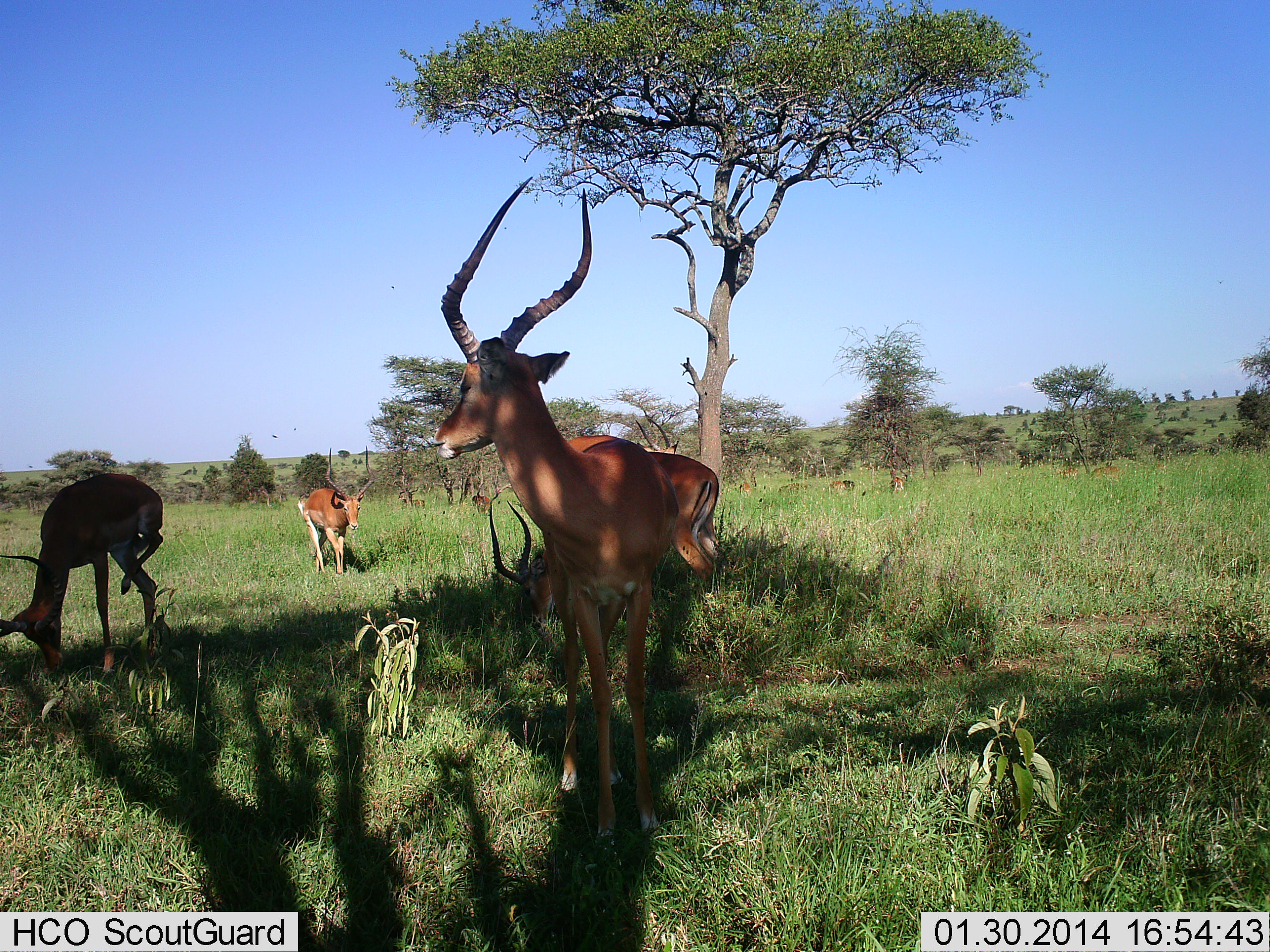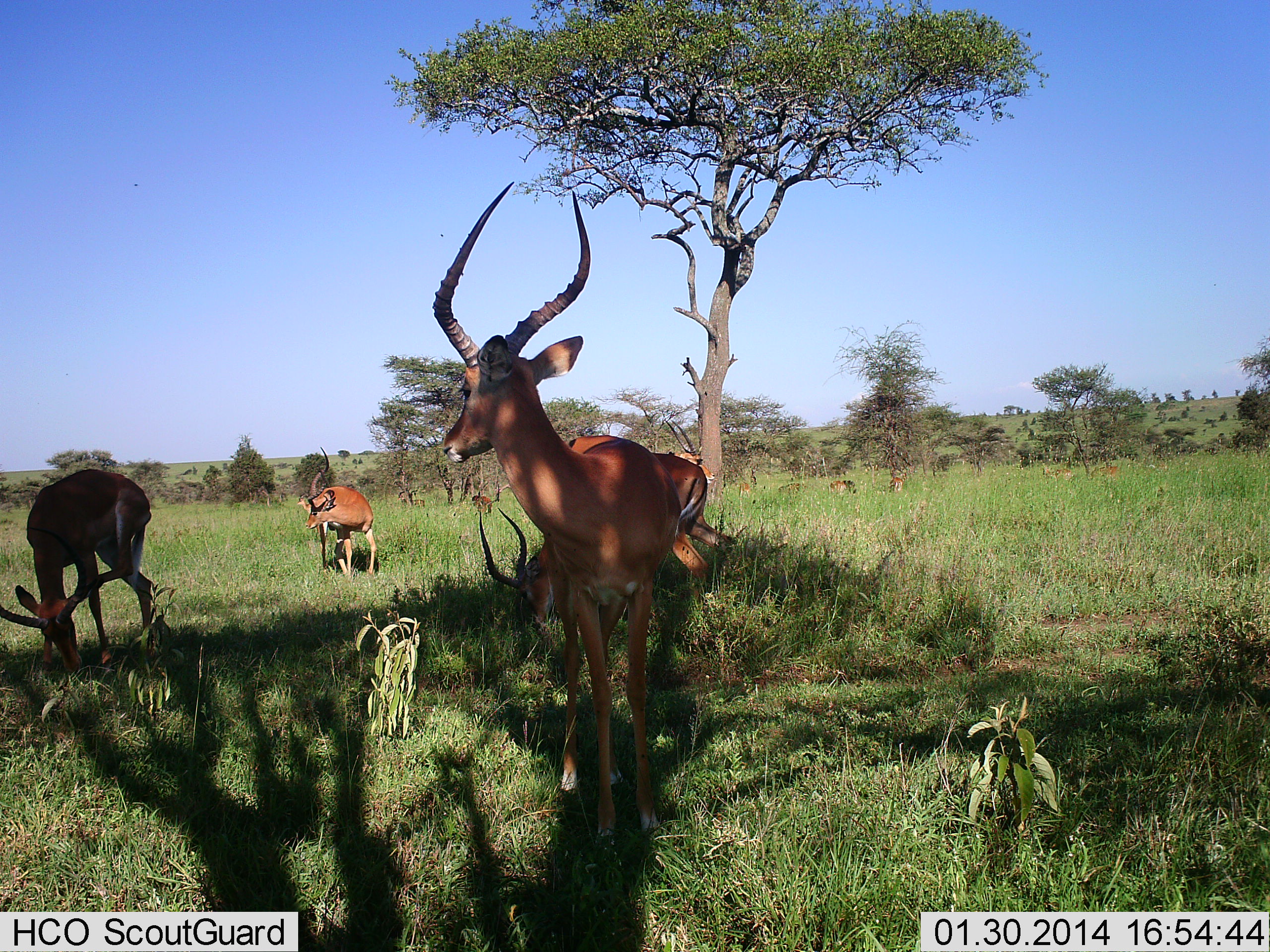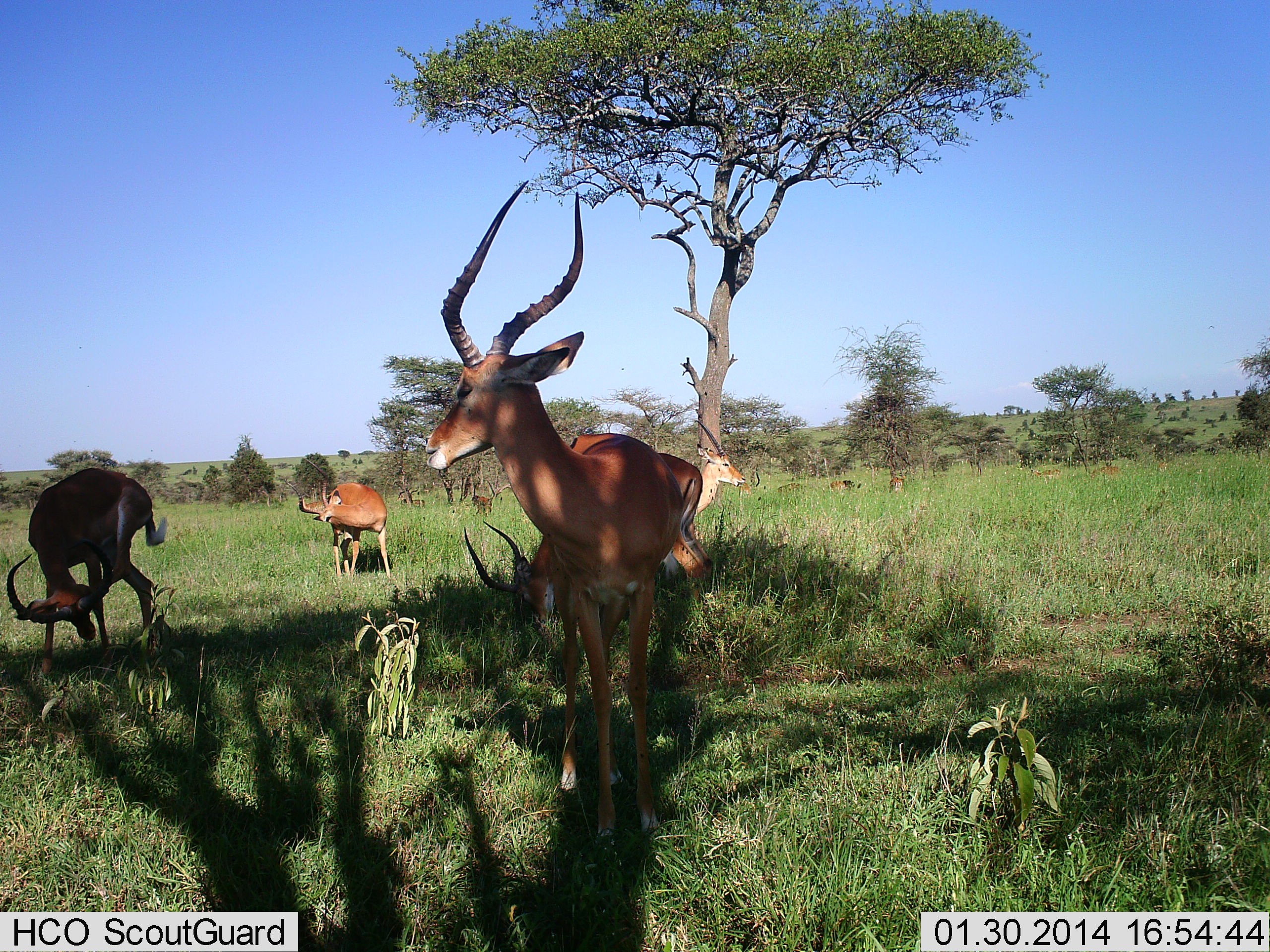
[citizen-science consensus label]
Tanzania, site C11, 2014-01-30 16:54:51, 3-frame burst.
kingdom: Animalia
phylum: Chordata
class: Mammalia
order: Artiodactyla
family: Bovidae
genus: Aepyceros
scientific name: Aepyceros melampus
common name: impala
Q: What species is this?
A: Impala (Aepyceros melampus).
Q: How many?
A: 8.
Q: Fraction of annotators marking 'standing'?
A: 90%.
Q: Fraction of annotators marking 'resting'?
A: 0%.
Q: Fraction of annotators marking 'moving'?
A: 0%.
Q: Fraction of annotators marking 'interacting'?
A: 0%.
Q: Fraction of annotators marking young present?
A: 0%.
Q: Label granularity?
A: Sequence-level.